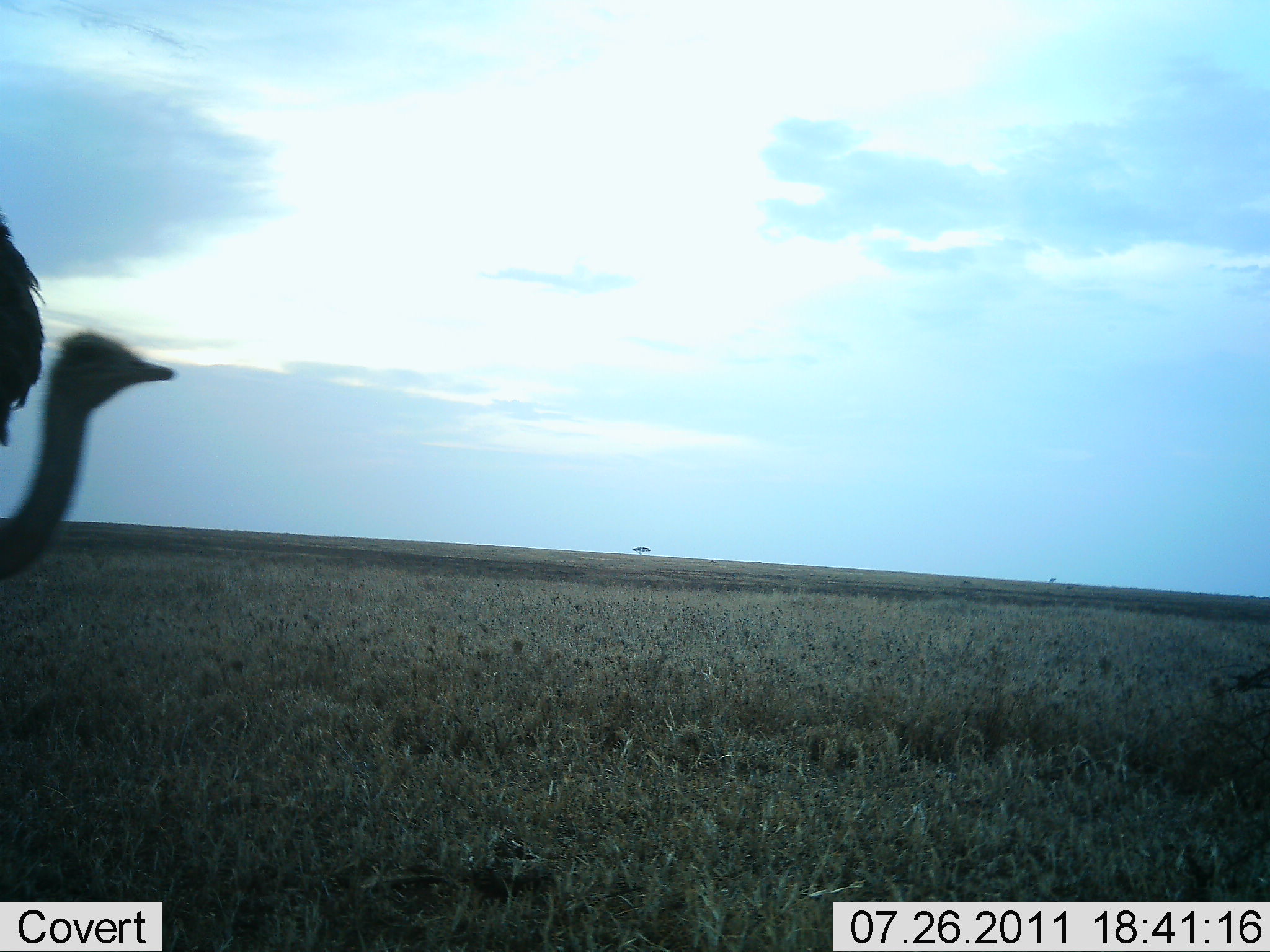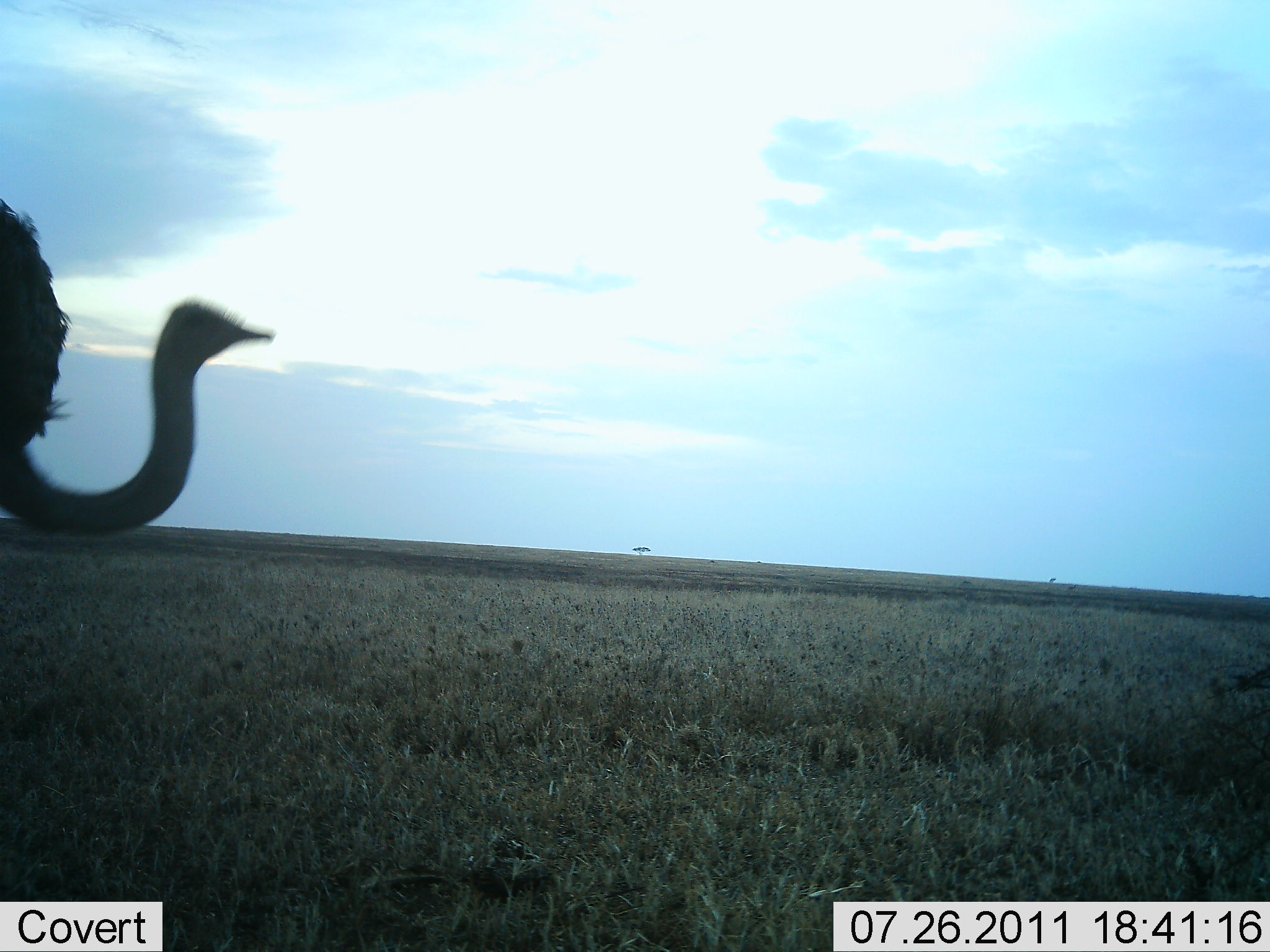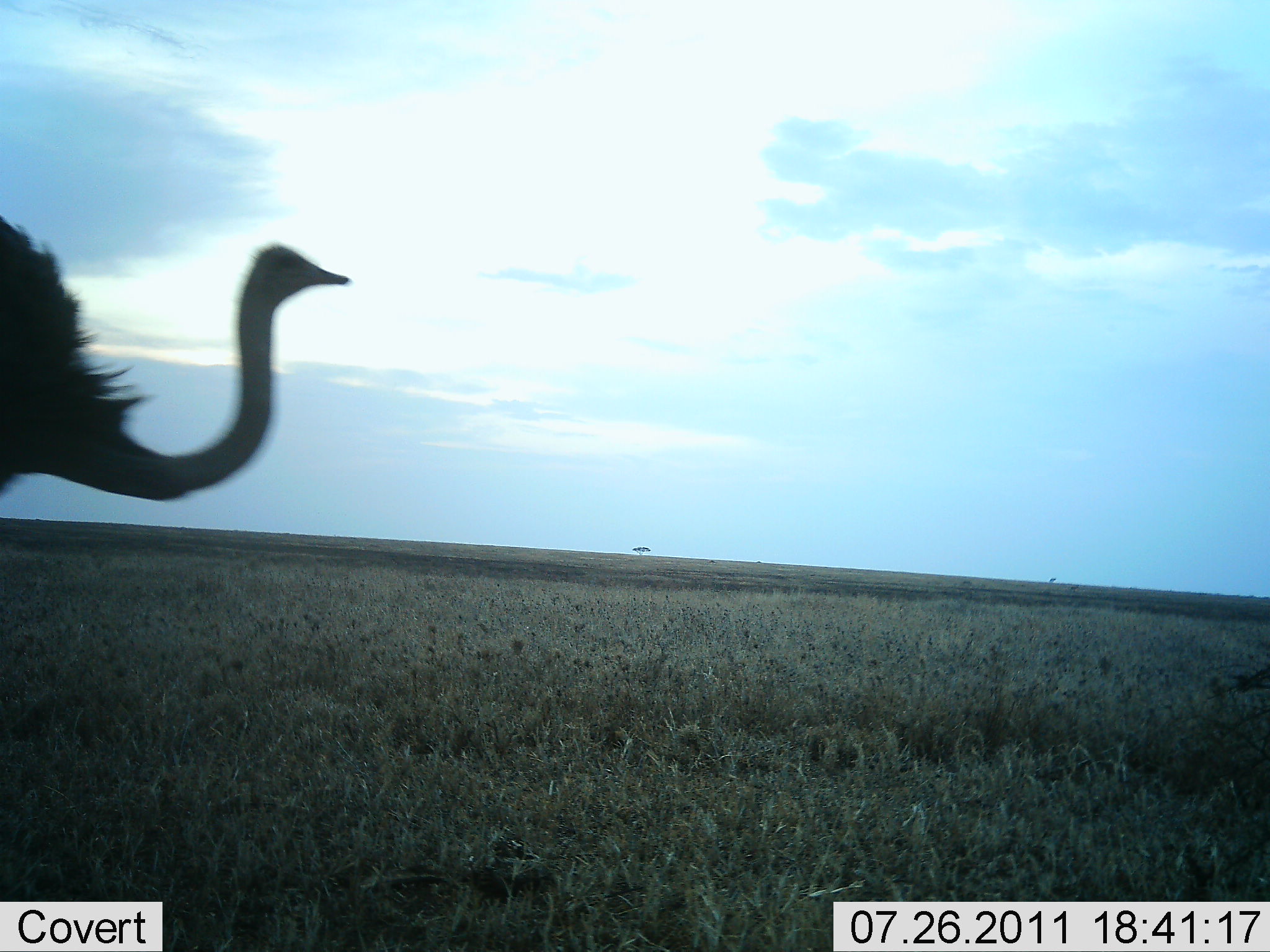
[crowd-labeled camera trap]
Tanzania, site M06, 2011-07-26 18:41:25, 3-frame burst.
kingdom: Animalia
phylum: Chordata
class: Aves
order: Struthioniformes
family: Struthionidae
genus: Struthio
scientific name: Struthio camelus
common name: ostrich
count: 1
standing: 45%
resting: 0%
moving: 55%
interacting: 0%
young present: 0%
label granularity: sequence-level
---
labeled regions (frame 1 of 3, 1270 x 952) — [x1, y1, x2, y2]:
animal: [0, 207, 175, 581]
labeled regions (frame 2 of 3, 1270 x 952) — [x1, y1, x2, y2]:
animal: [0, 200, 277, 540]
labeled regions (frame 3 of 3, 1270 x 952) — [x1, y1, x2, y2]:
animal: [0, 206, 352, 539]